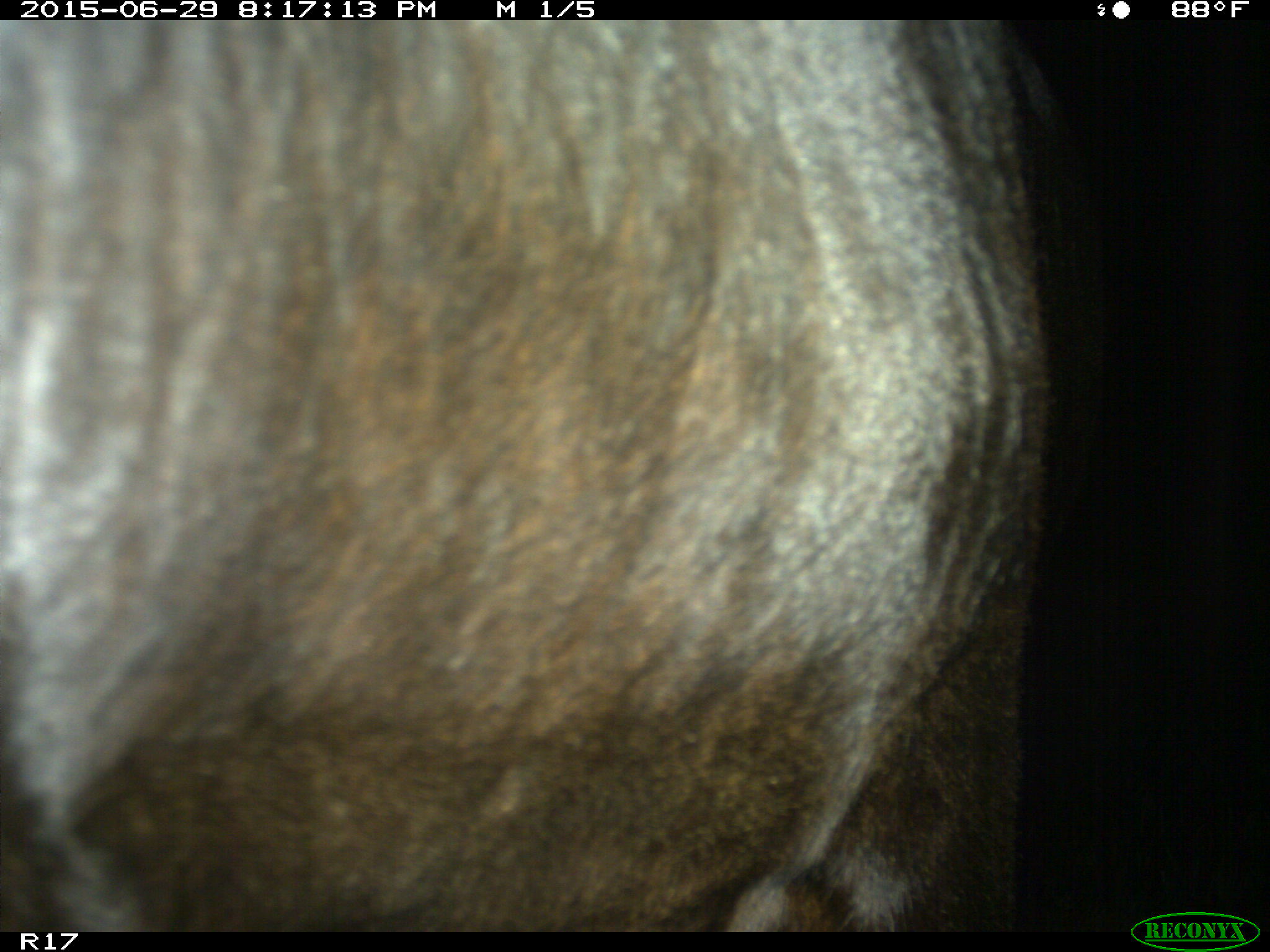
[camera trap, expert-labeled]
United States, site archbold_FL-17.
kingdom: Animalia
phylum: Chordata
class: Mammalia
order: Artiodactyla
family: Bovidae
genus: Bos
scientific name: Bos taurus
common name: domestic cow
Bos taurus (domestic cow).